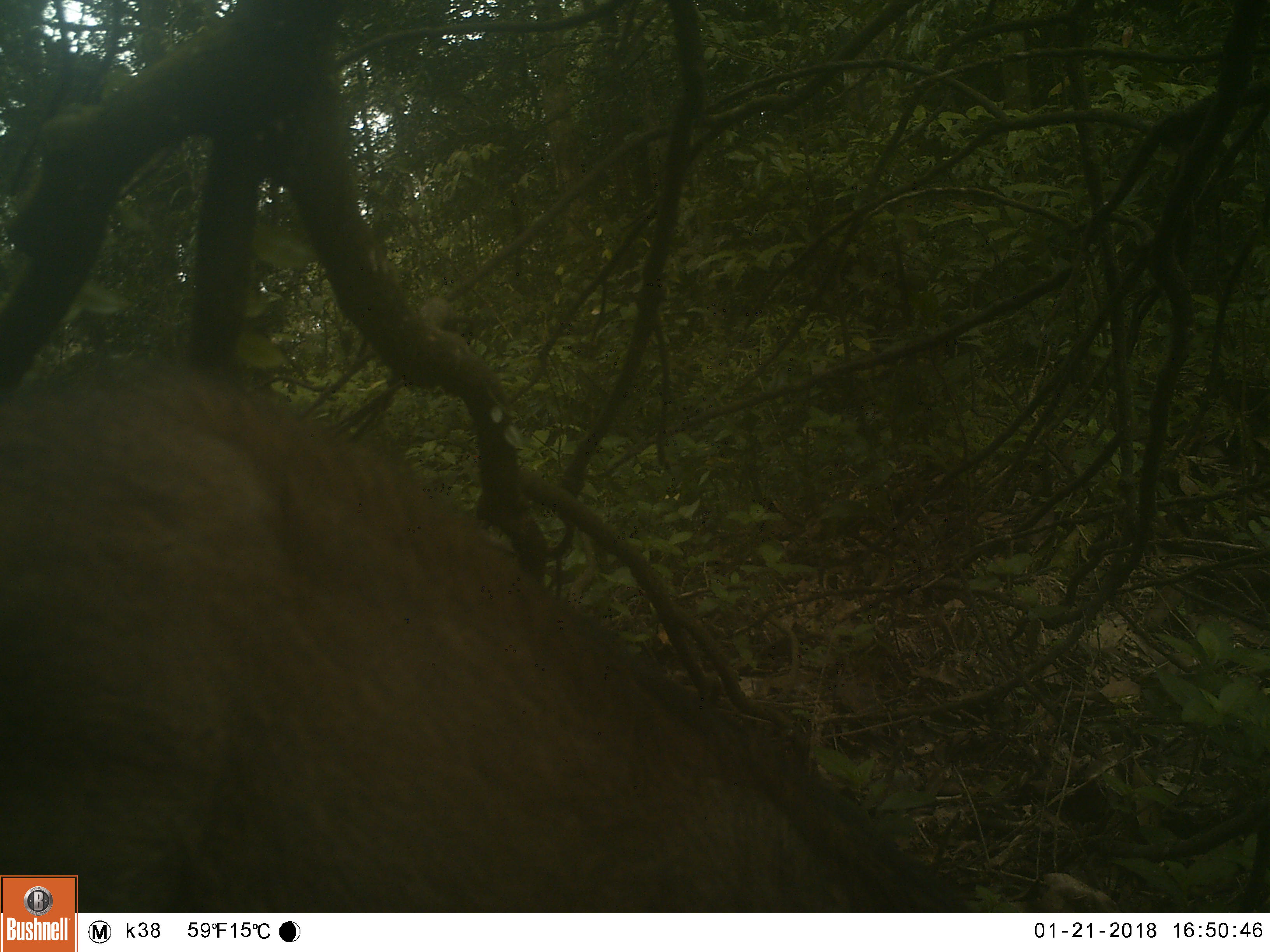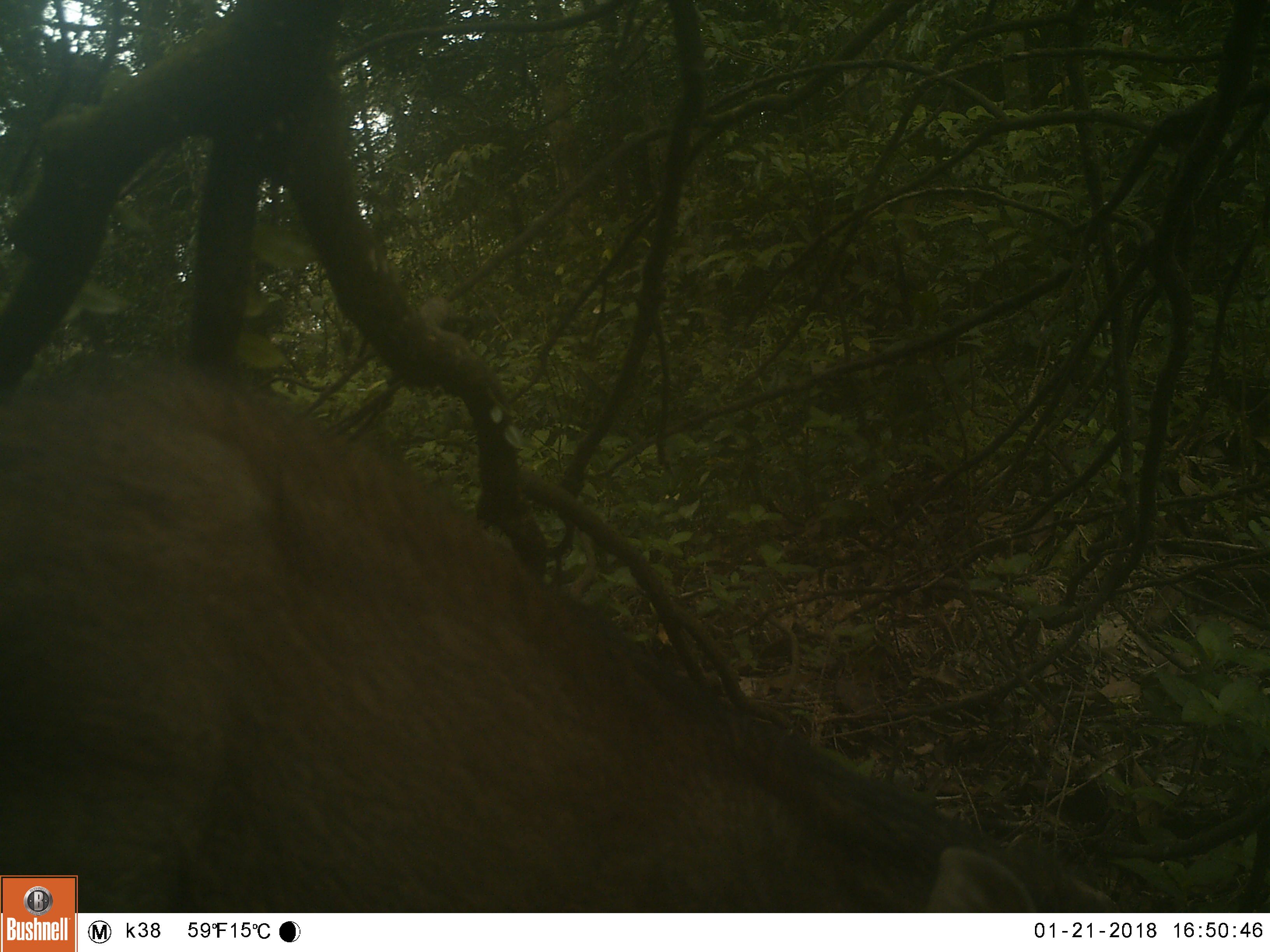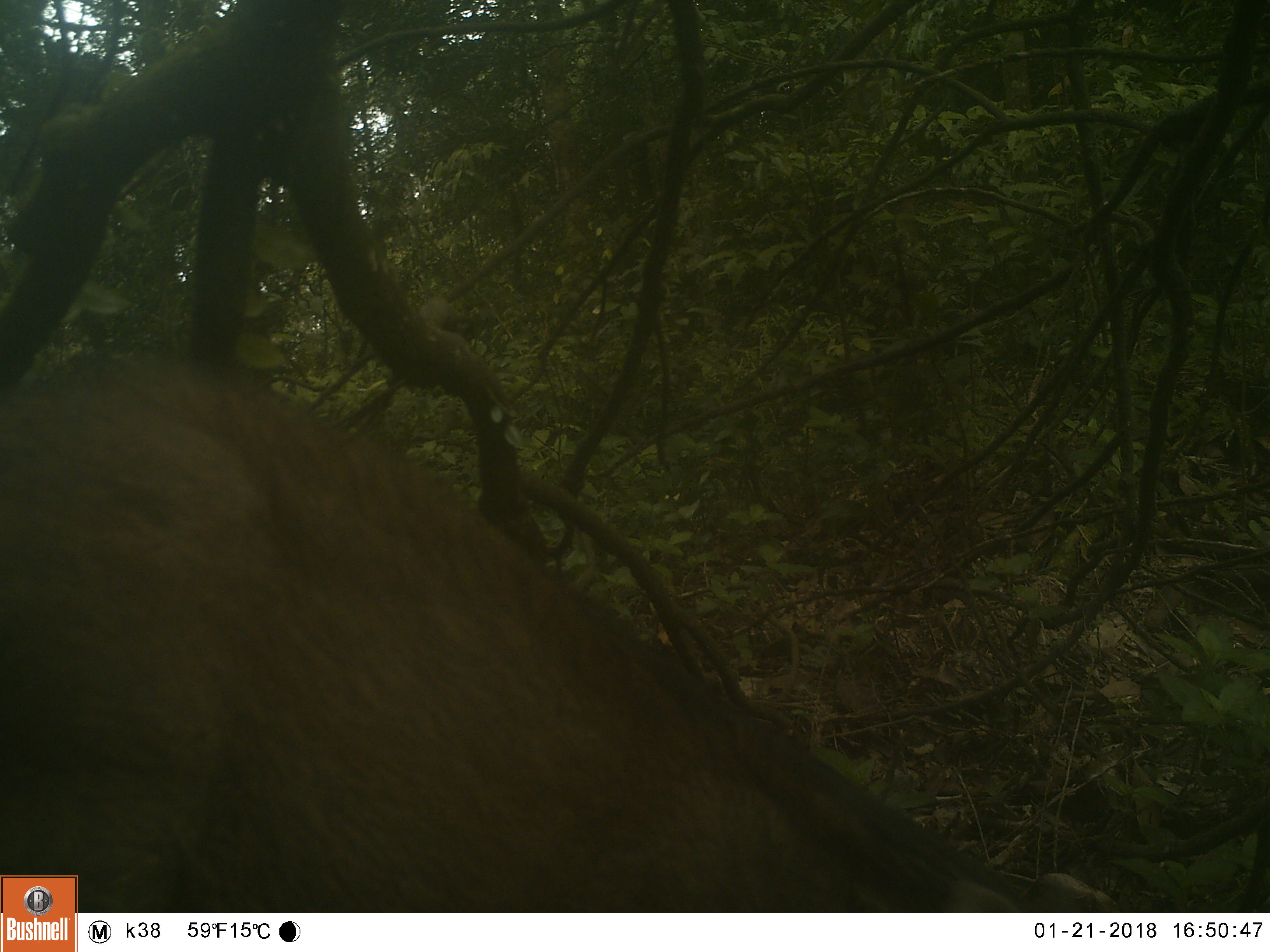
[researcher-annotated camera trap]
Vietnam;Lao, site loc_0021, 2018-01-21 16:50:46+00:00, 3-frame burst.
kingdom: Animalia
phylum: Chordata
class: Mammalia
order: Artiodactyla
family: Suidae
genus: Sus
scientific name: Sus scrofa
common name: eurasian wild pig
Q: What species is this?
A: Eurasian wild pig (Sus scrofa).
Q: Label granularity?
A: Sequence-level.